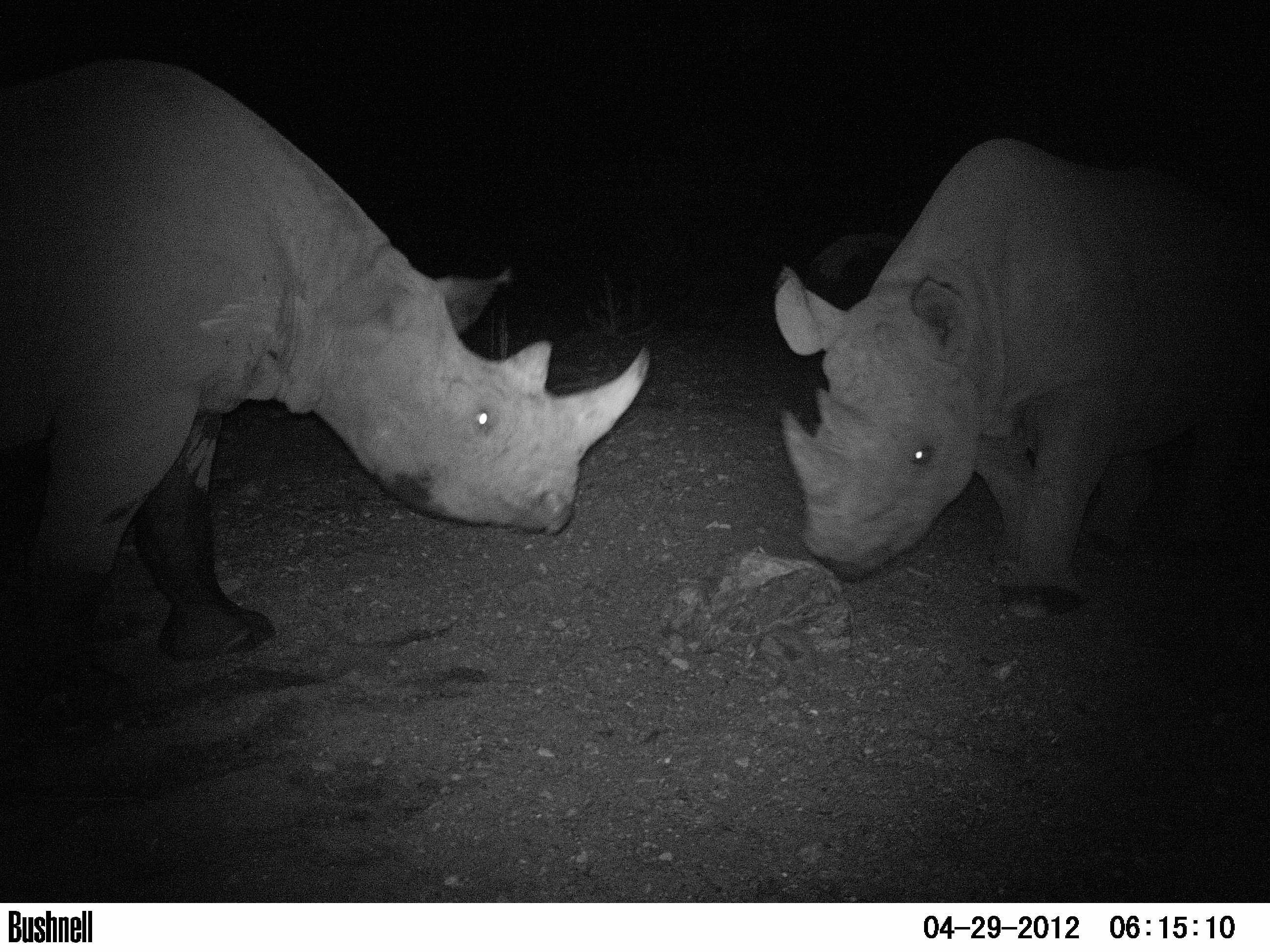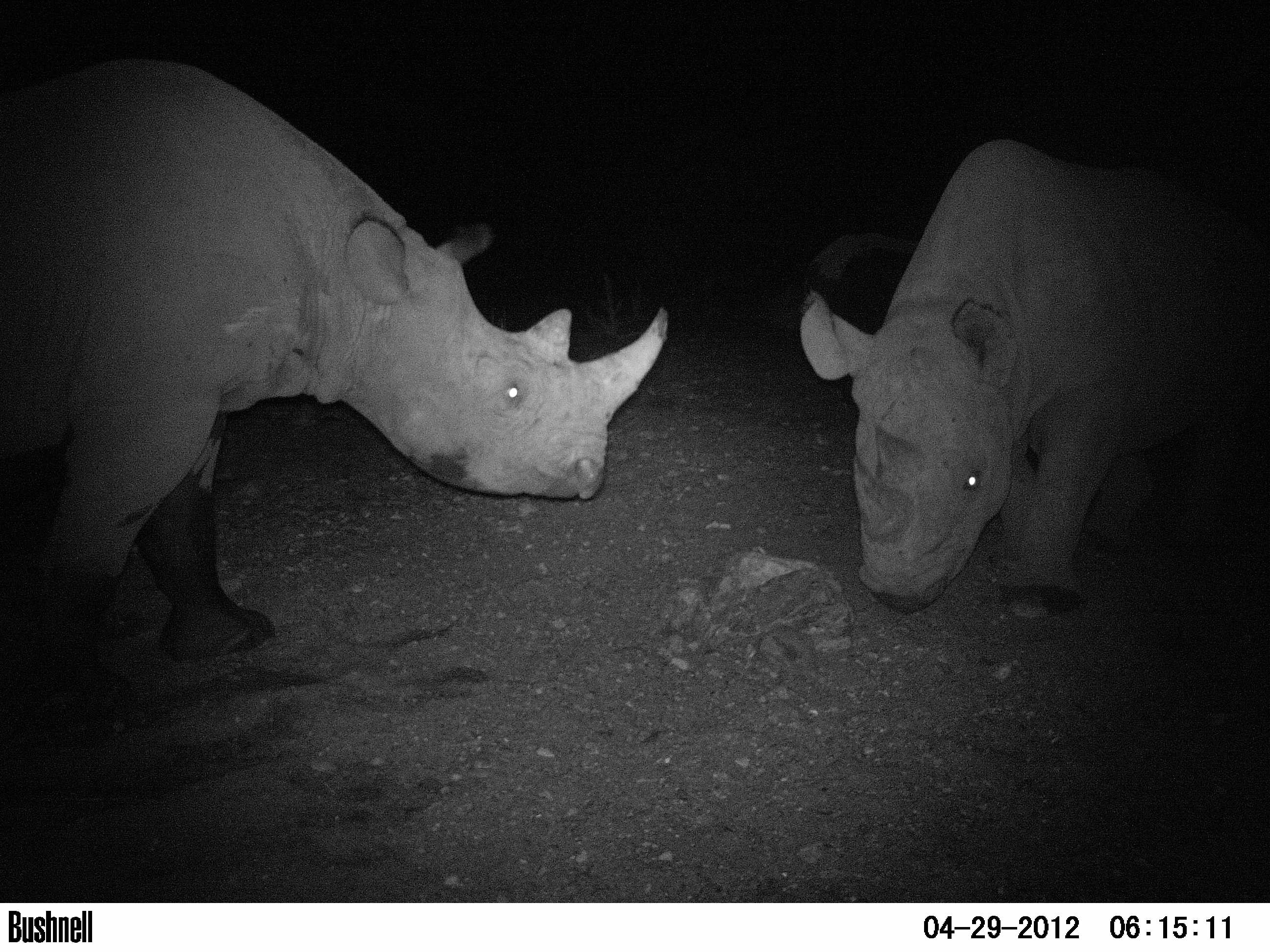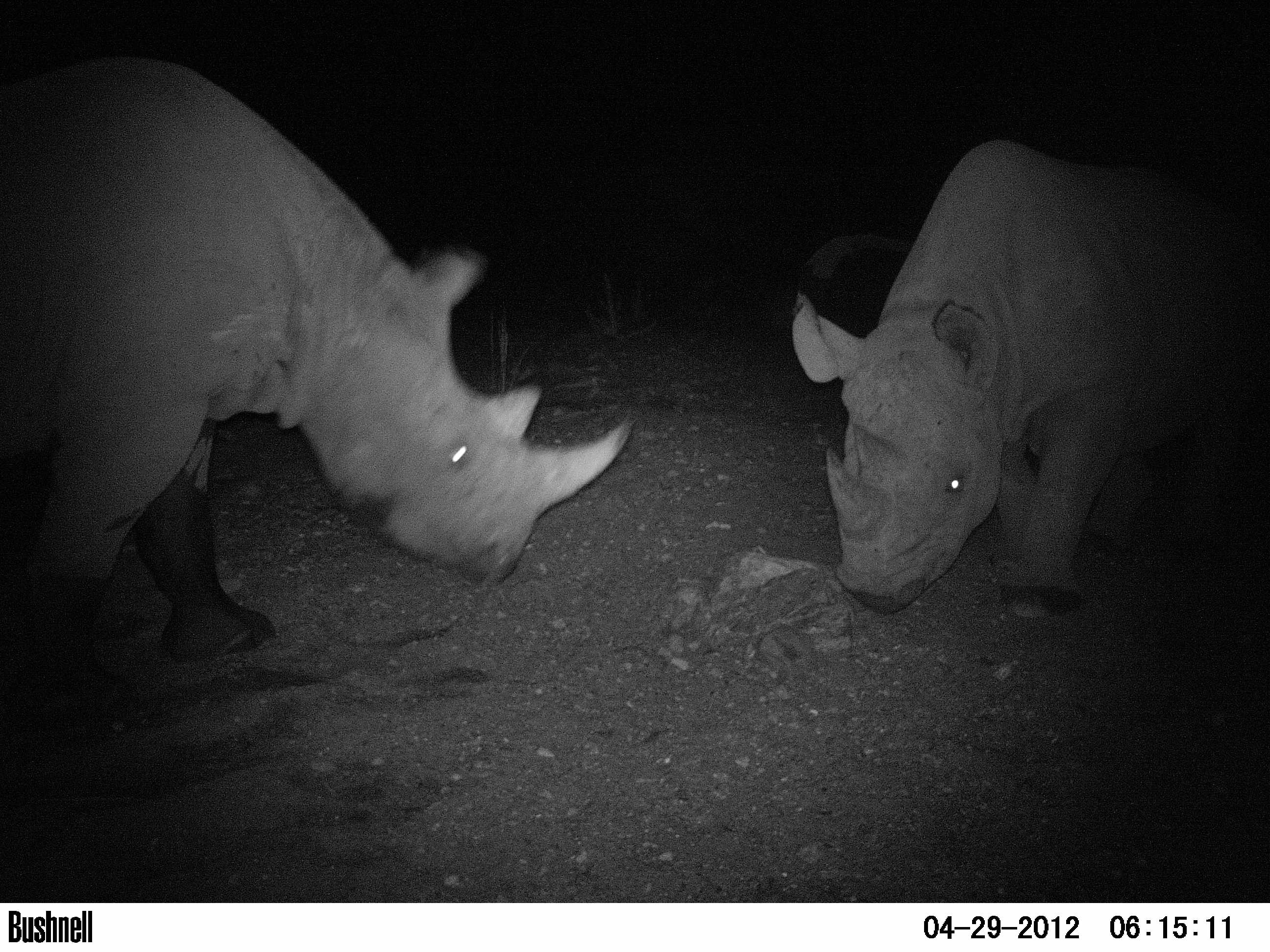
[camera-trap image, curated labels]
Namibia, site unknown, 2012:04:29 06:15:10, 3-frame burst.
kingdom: Animalia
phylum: Chordata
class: Mammalia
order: Perissodactyla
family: Rhinocerotidae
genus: Diceros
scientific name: Diceros bicornis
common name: black rhinoceros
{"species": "Diceros bicornis (black rhinoceros)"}